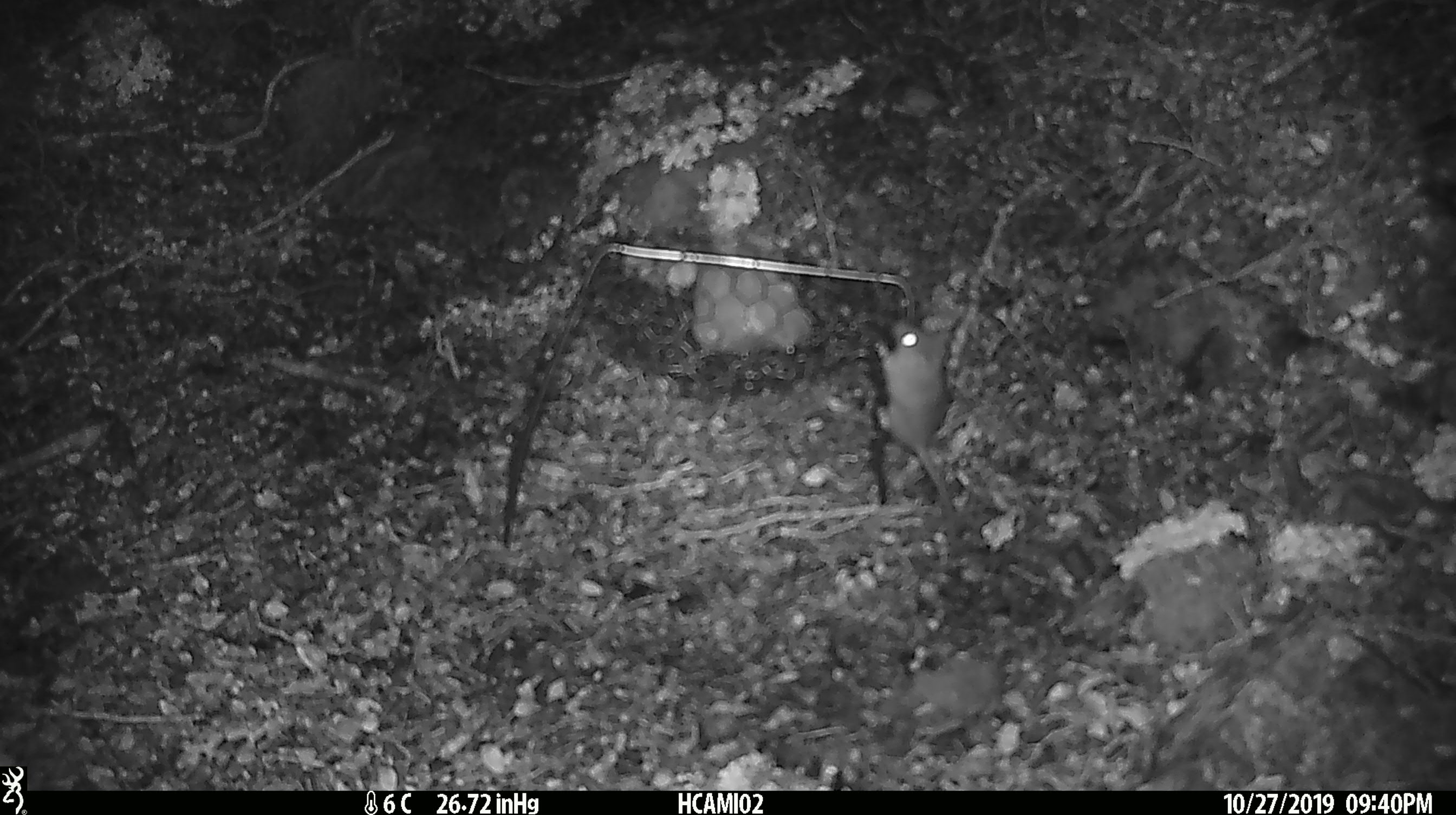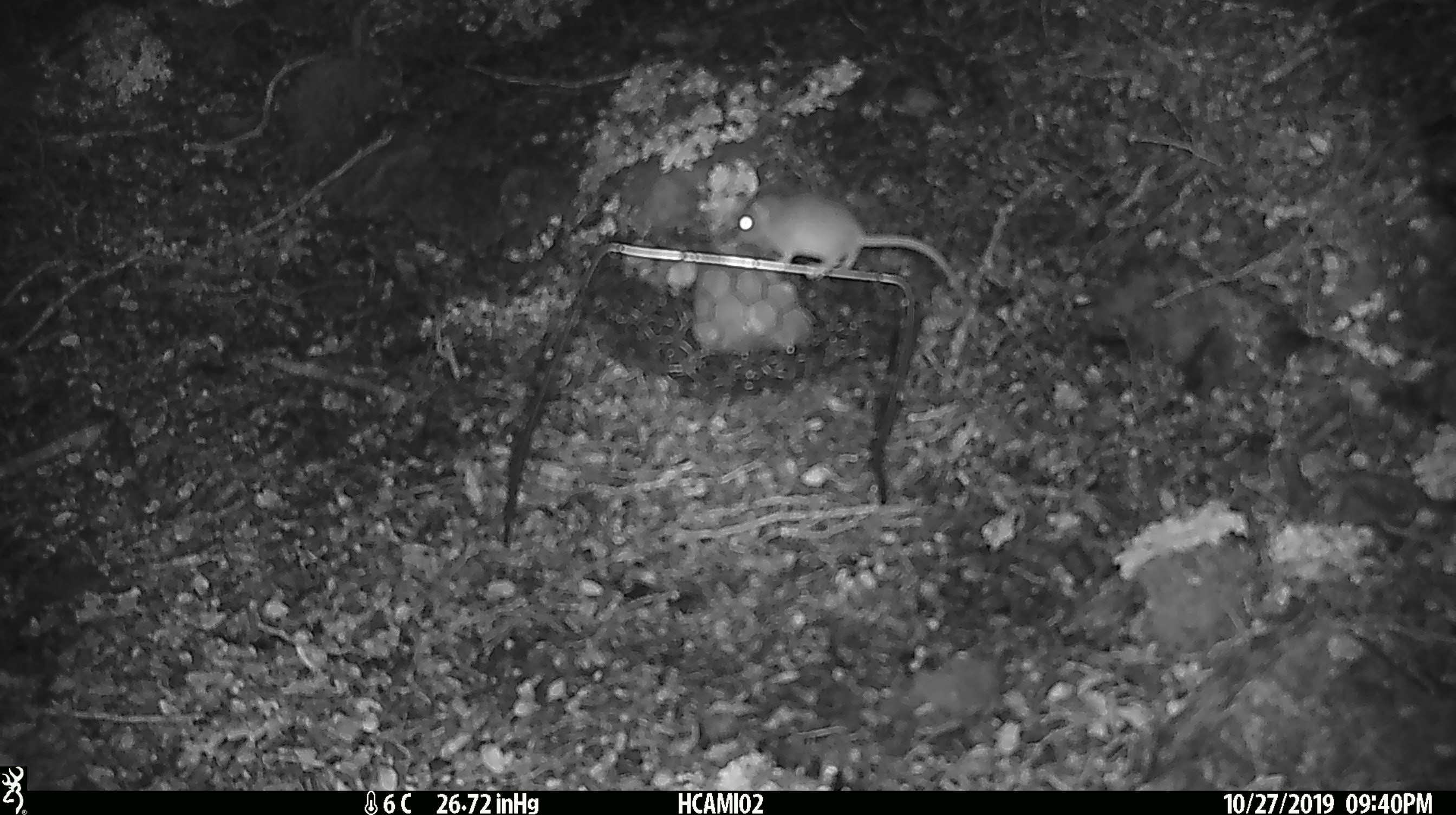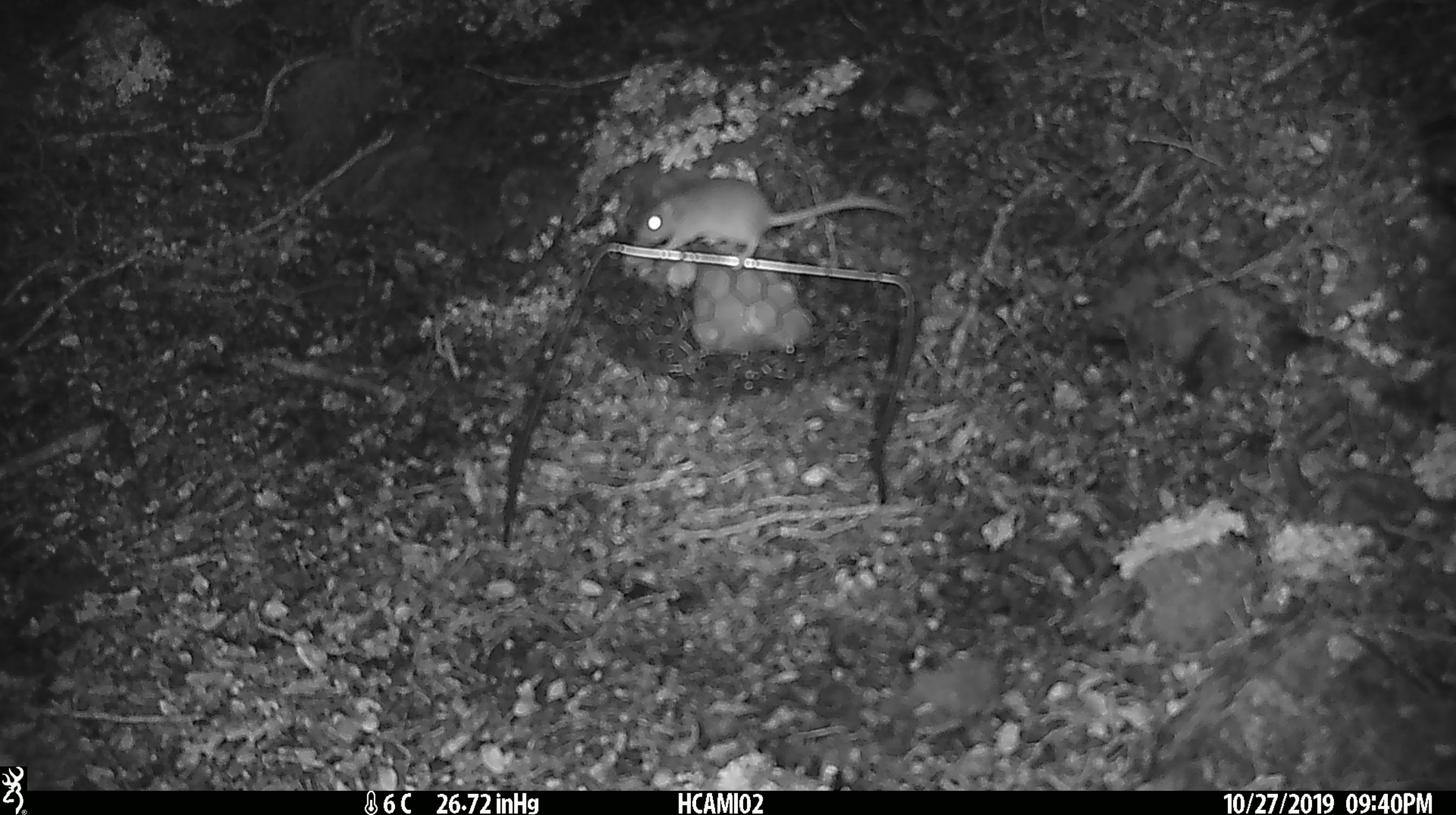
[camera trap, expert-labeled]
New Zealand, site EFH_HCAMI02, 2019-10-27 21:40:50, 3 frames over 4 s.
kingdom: Animalia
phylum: Chordata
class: Mammalia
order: Rodentia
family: Muridae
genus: Mus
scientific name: Mus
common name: mouse